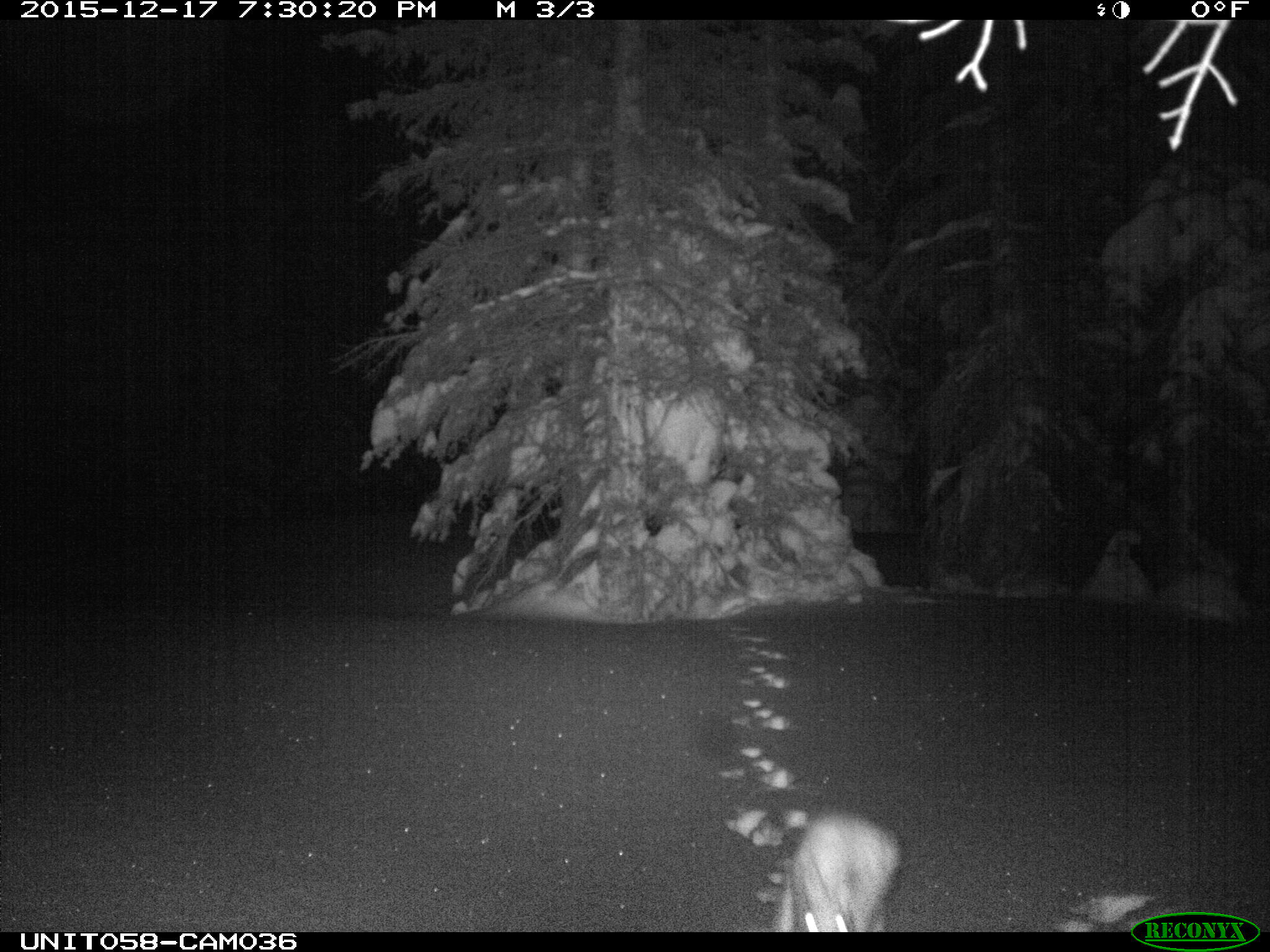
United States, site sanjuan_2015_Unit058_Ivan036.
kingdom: Animalia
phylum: Chordata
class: Mammalia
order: Lagomorpha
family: Leporidae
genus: Lepus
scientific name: Lepus americanus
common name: snowshoe hare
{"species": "Lepus americanus (snowshoe hare)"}